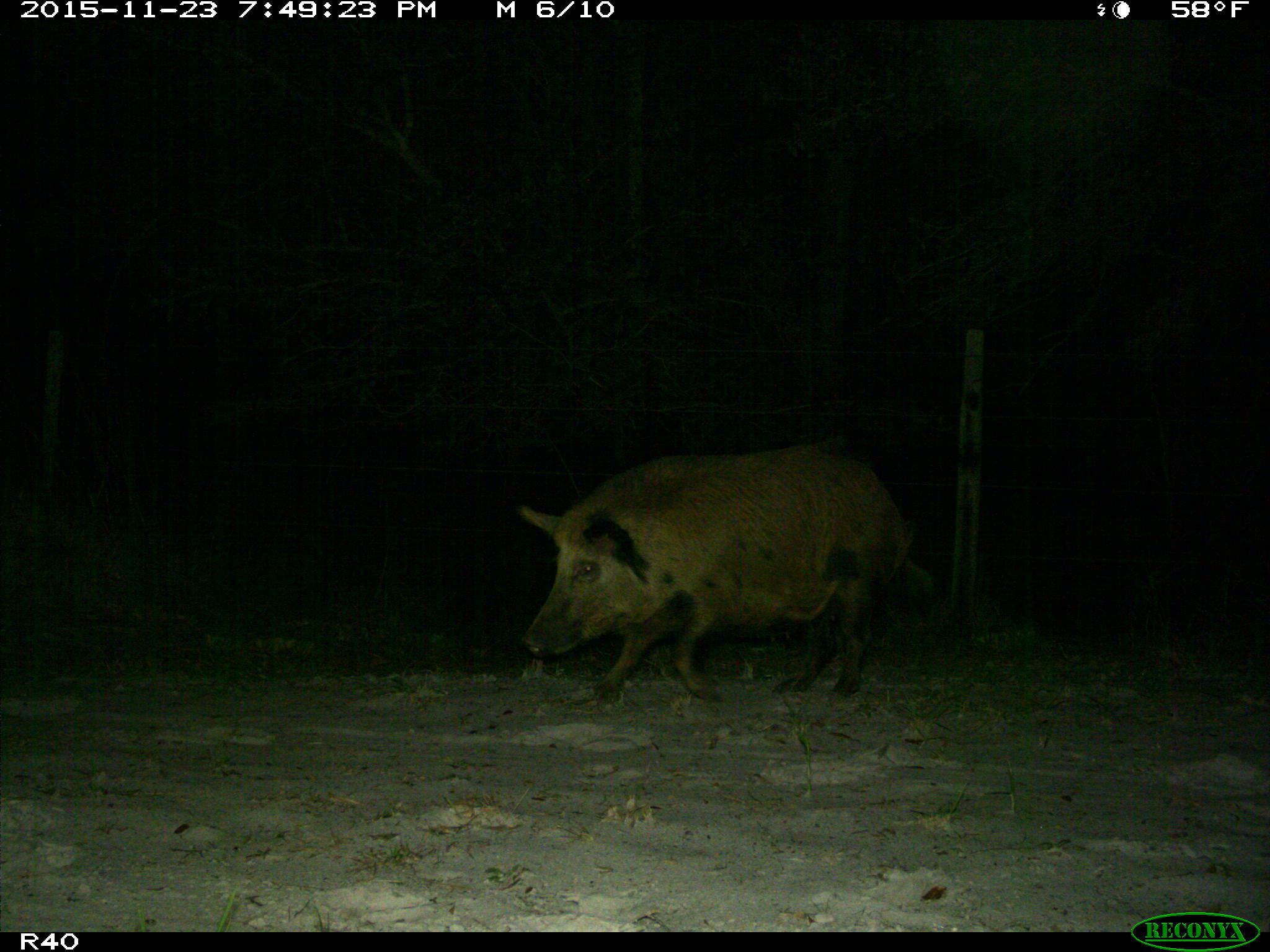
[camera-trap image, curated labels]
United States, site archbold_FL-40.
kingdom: Animalia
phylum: Chordata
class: Mammalia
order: Artiodactyla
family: Suidae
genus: Sus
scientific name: Sus scrofa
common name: wild boar